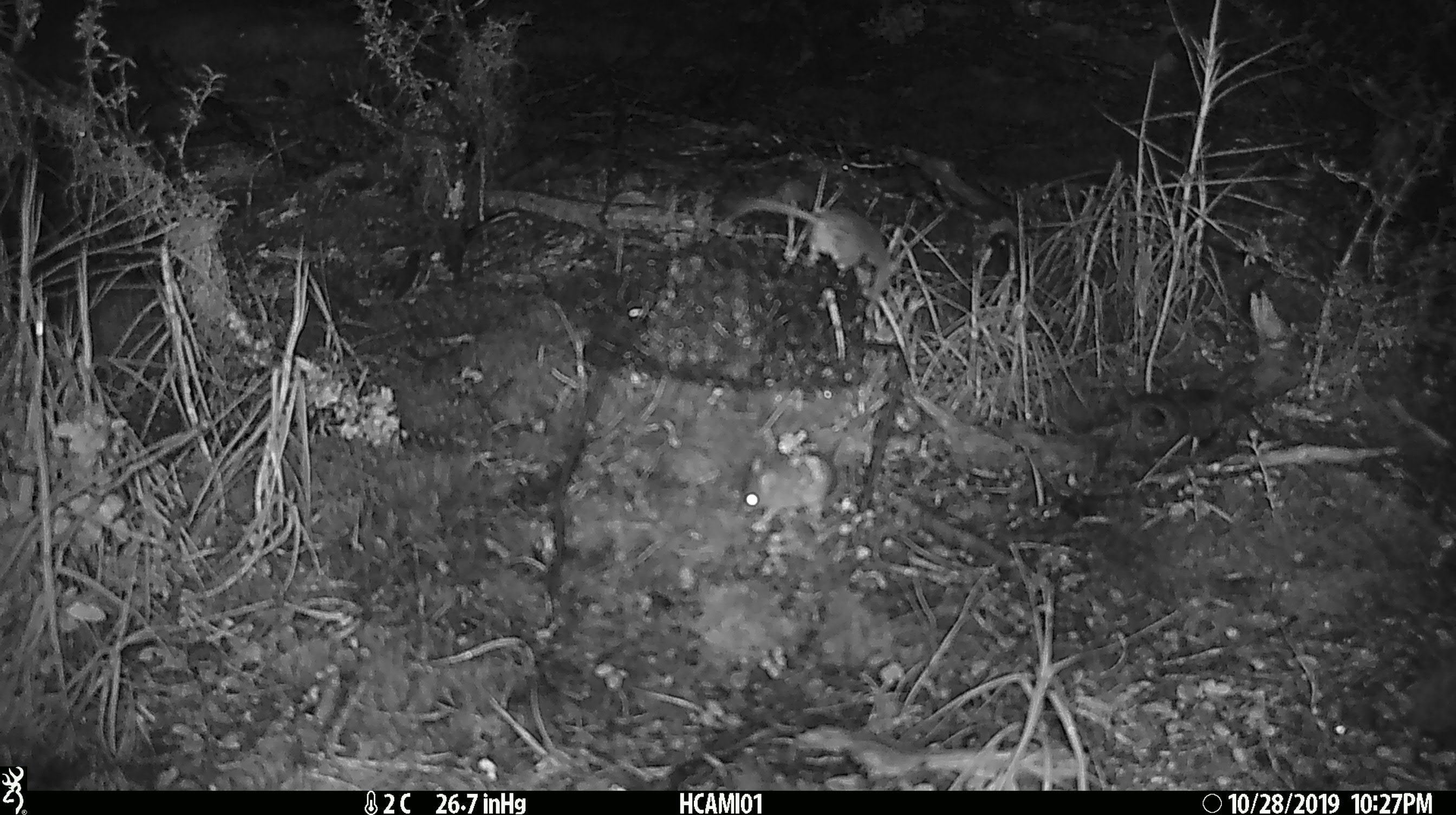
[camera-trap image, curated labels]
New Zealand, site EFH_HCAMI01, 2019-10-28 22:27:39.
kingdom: Animalia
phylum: Chordata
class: Mammalia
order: Rodentia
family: Muridae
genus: Mus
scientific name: Mus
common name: mouse